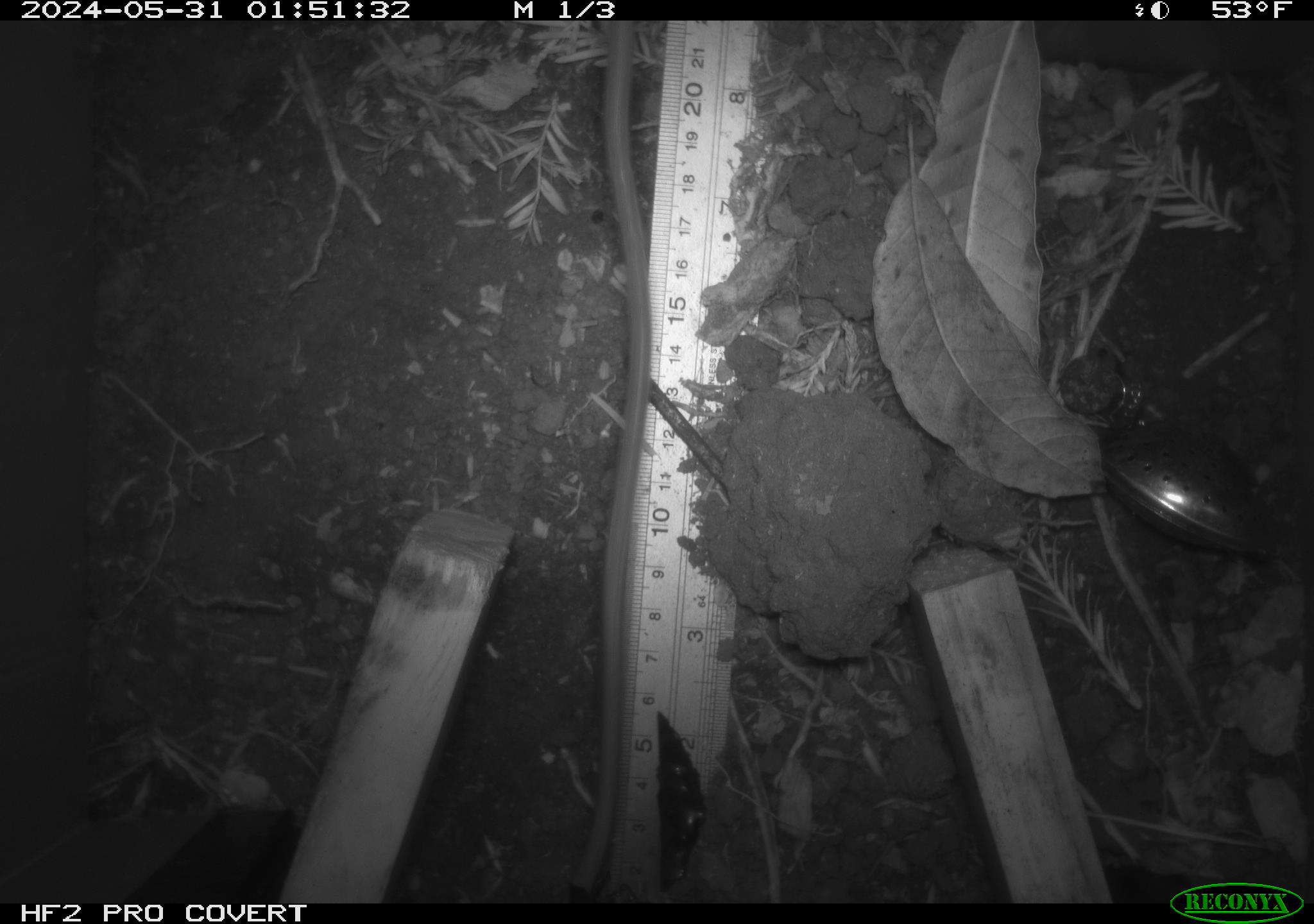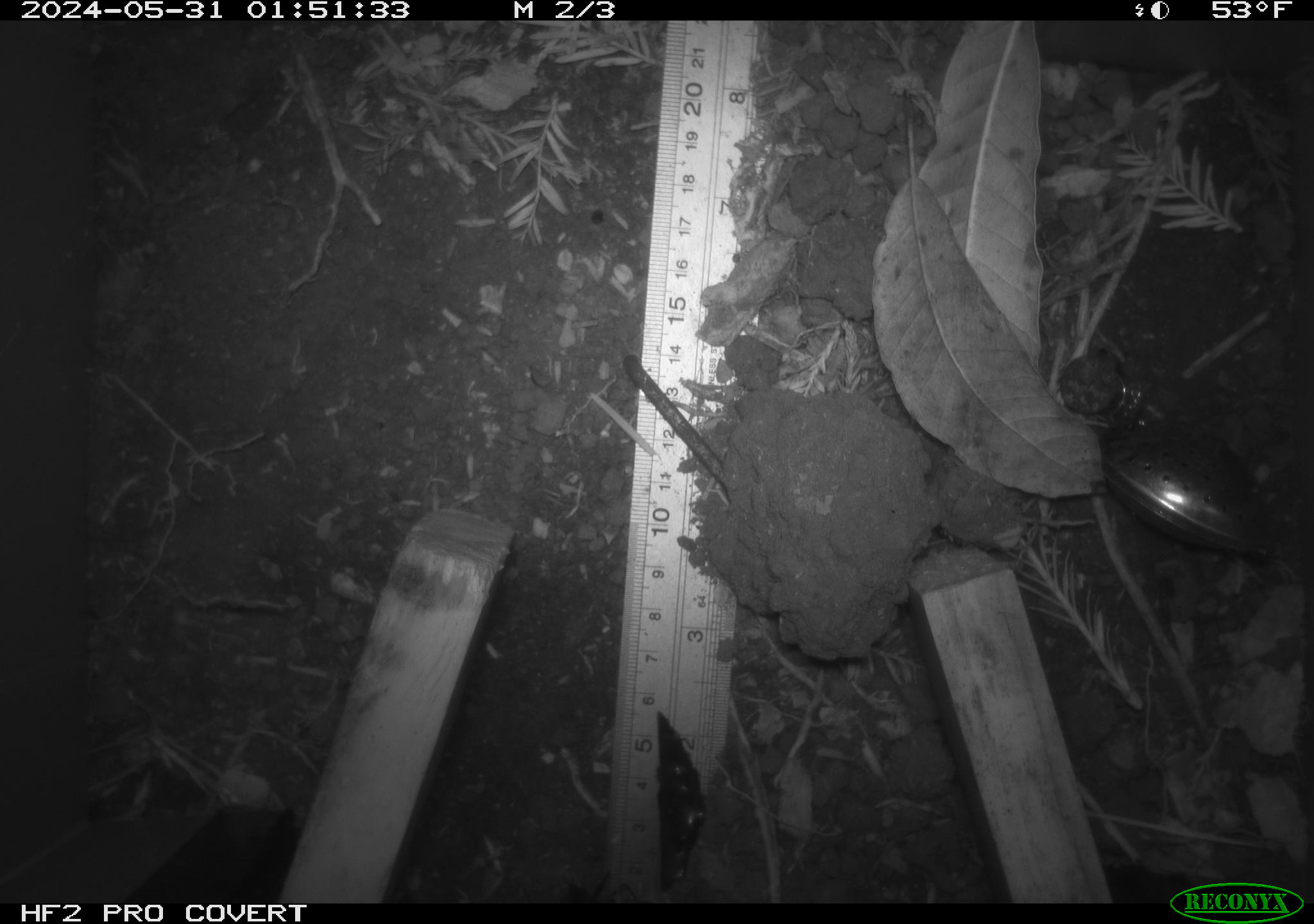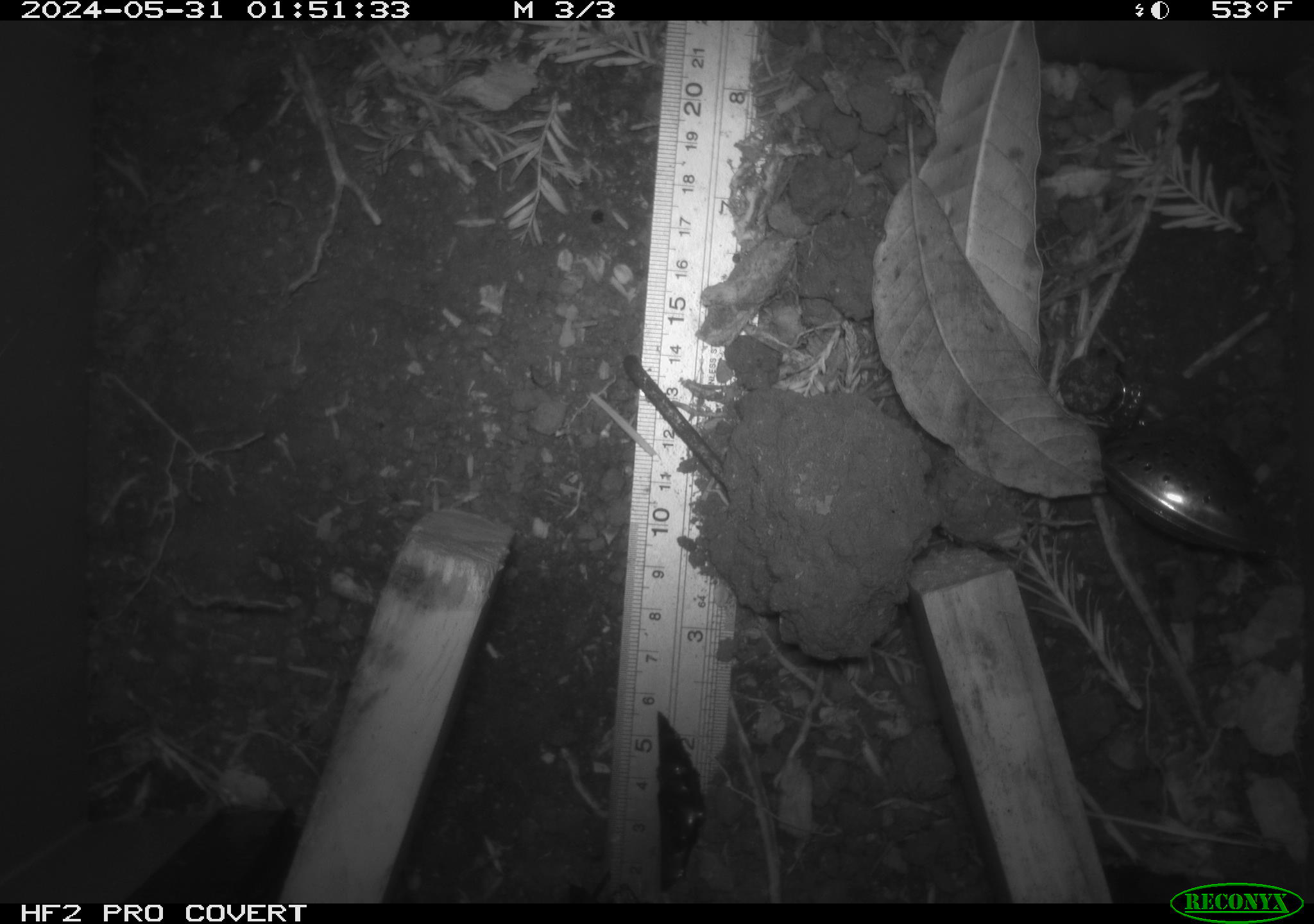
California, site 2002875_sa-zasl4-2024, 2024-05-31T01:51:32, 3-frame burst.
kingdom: Animalia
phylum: Chordata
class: Mammalia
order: Rodentia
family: Cricetidae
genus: Neotoma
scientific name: Neotoma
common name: pack rat or woodrat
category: neotoma species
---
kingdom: Animalia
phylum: Chordata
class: Mammalia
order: Rodentia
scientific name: Rodentia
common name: rodent